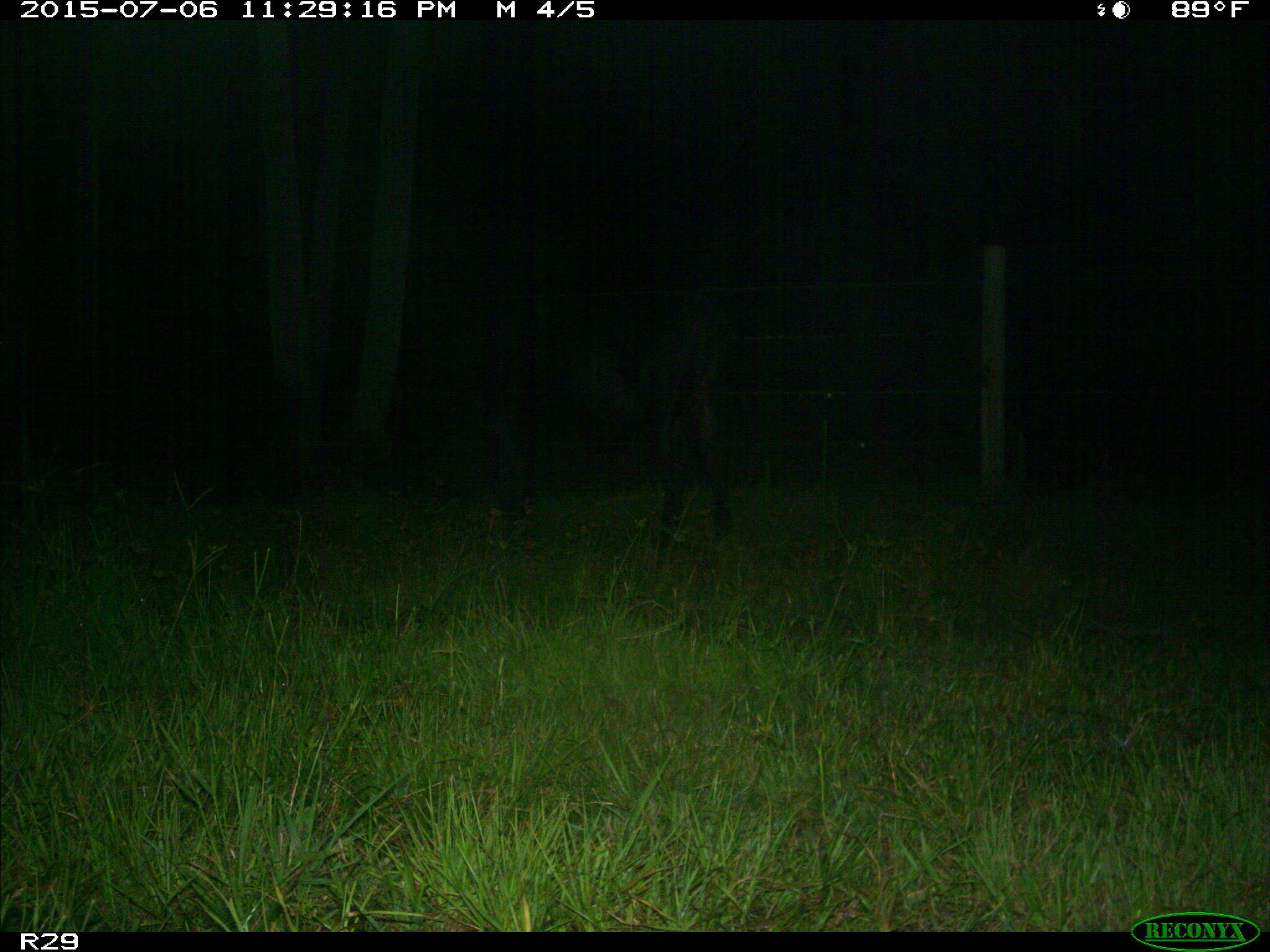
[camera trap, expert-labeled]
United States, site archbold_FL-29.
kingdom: Animalia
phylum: Chordata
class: Mammalia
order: Artiodactyla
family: Bovidae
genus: Bos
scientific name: Bos taurus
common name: domestic cow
Bos taurus (domestic cow).